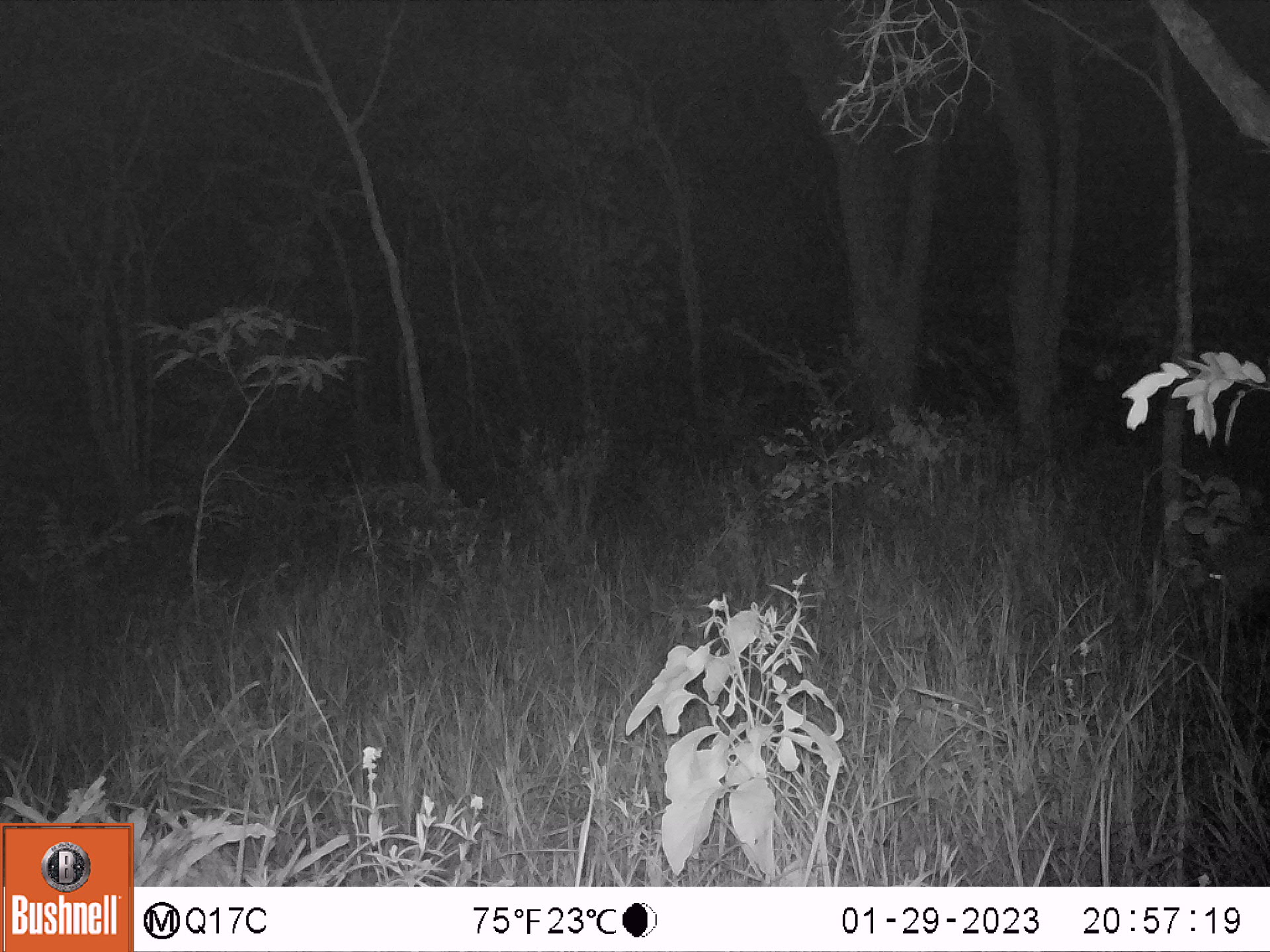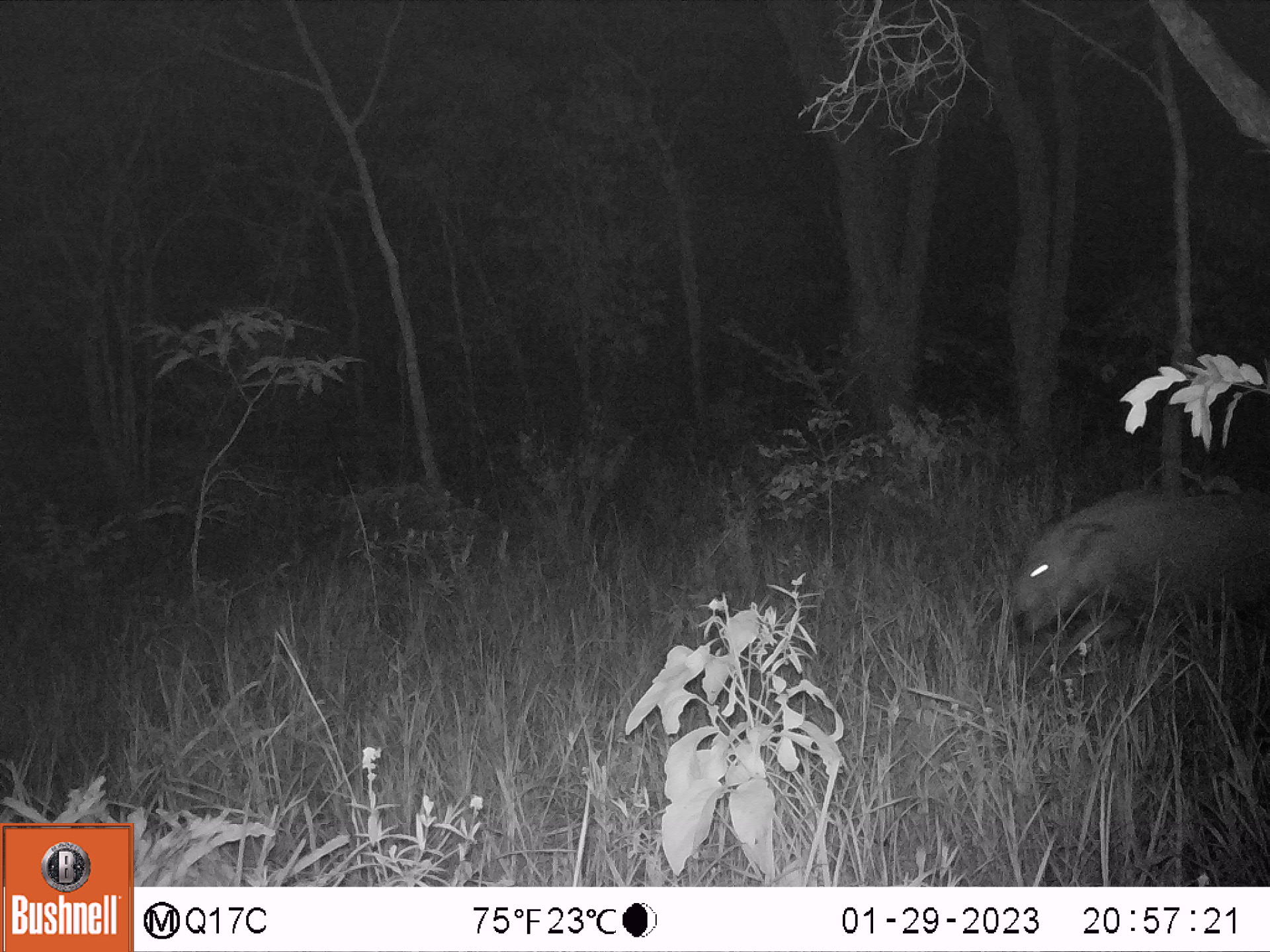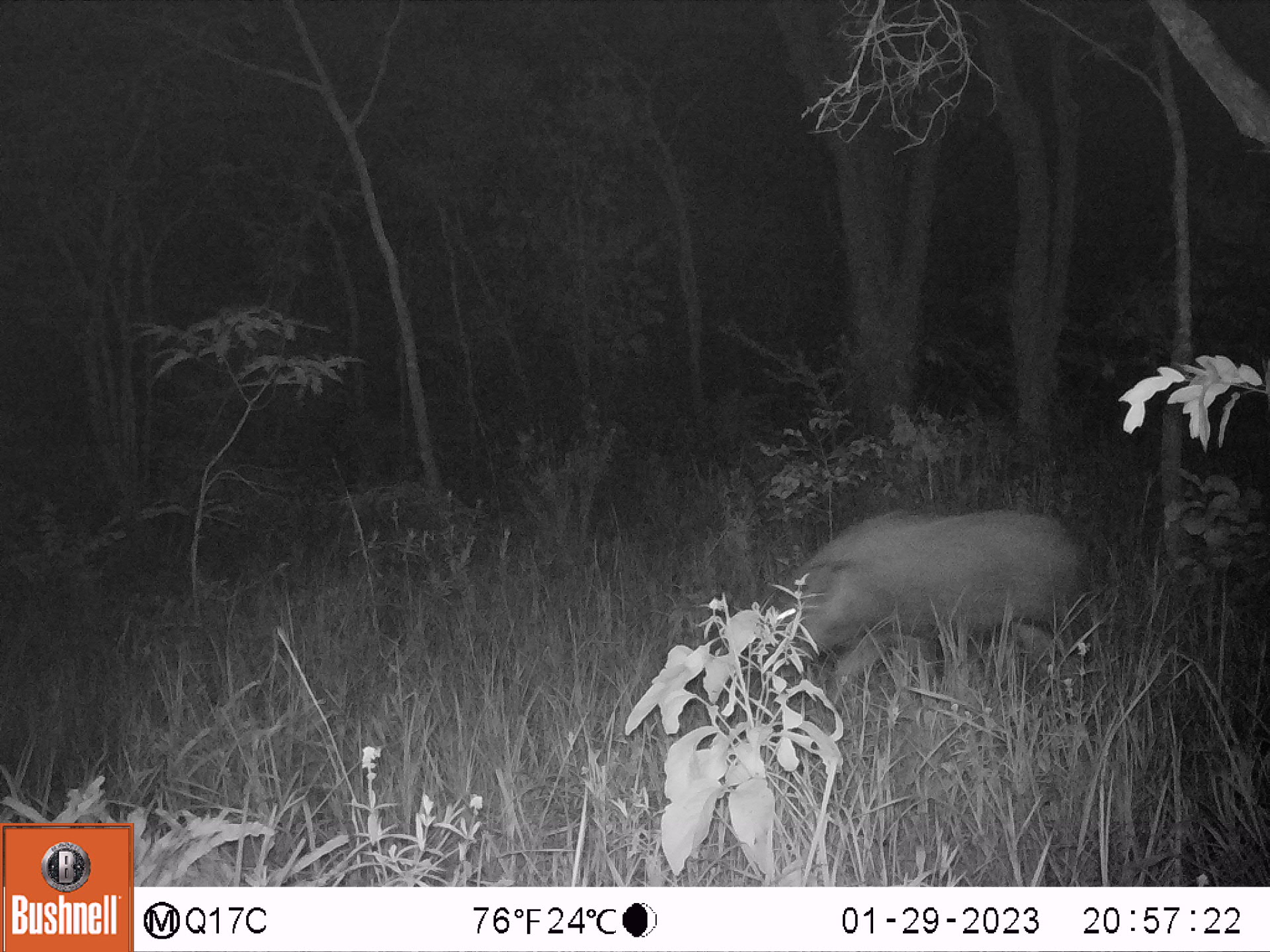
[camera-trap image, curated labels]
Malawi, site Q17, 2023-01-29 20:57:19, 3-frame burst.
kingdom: Animalia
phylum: Chordata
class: Mammalia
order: Artiodactyla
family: Suidae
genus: Potamochoerus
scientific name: Potamochoerus larvatus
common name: bushpig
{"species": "bushpig (Potamochoerus larvatus)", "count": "1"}